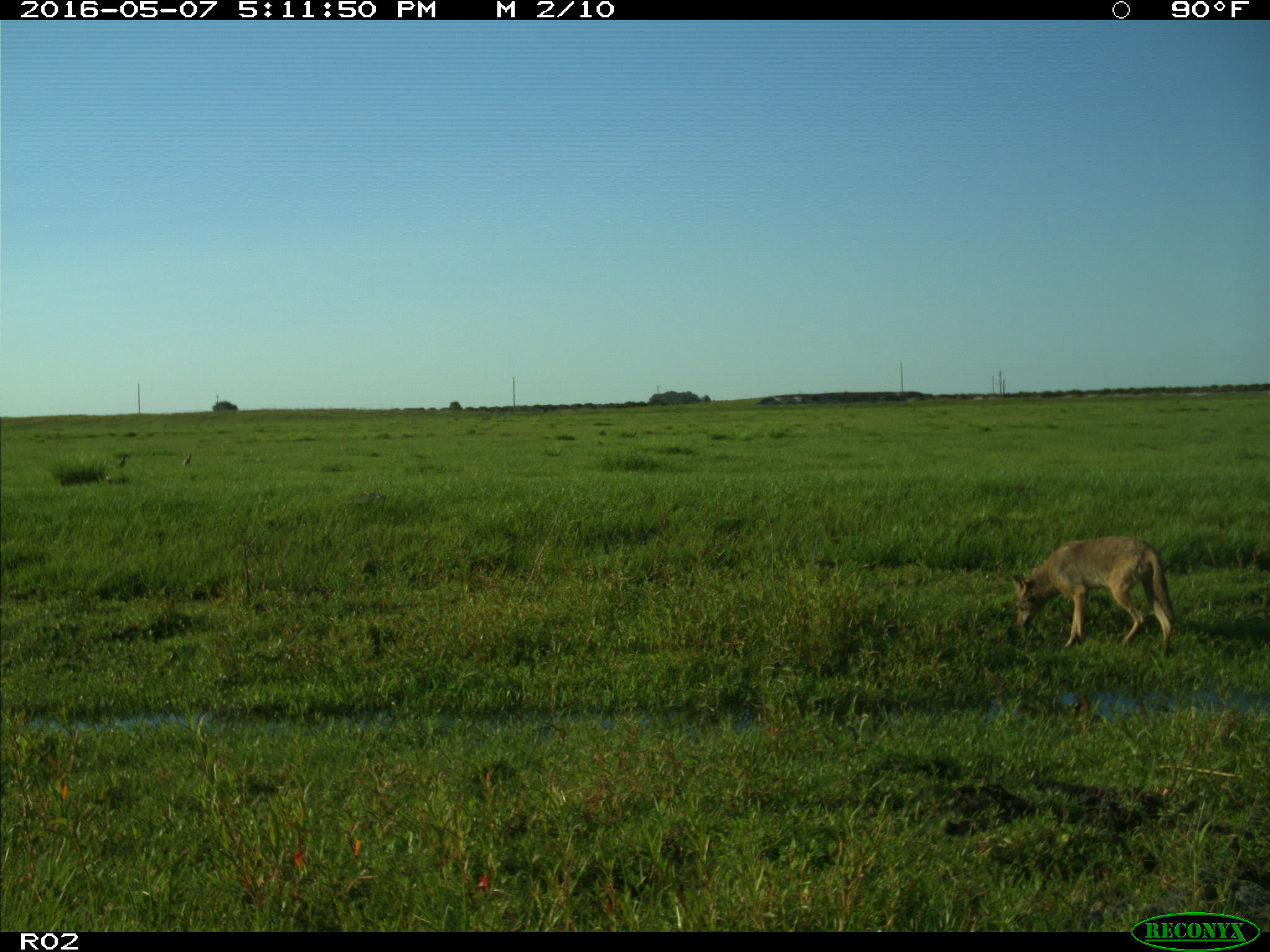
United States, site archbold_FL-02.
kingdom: Animalia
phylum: Chordata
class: Mammalia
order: Carnivora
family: Canidae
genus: Canis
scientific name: Canis latrans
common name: coyote